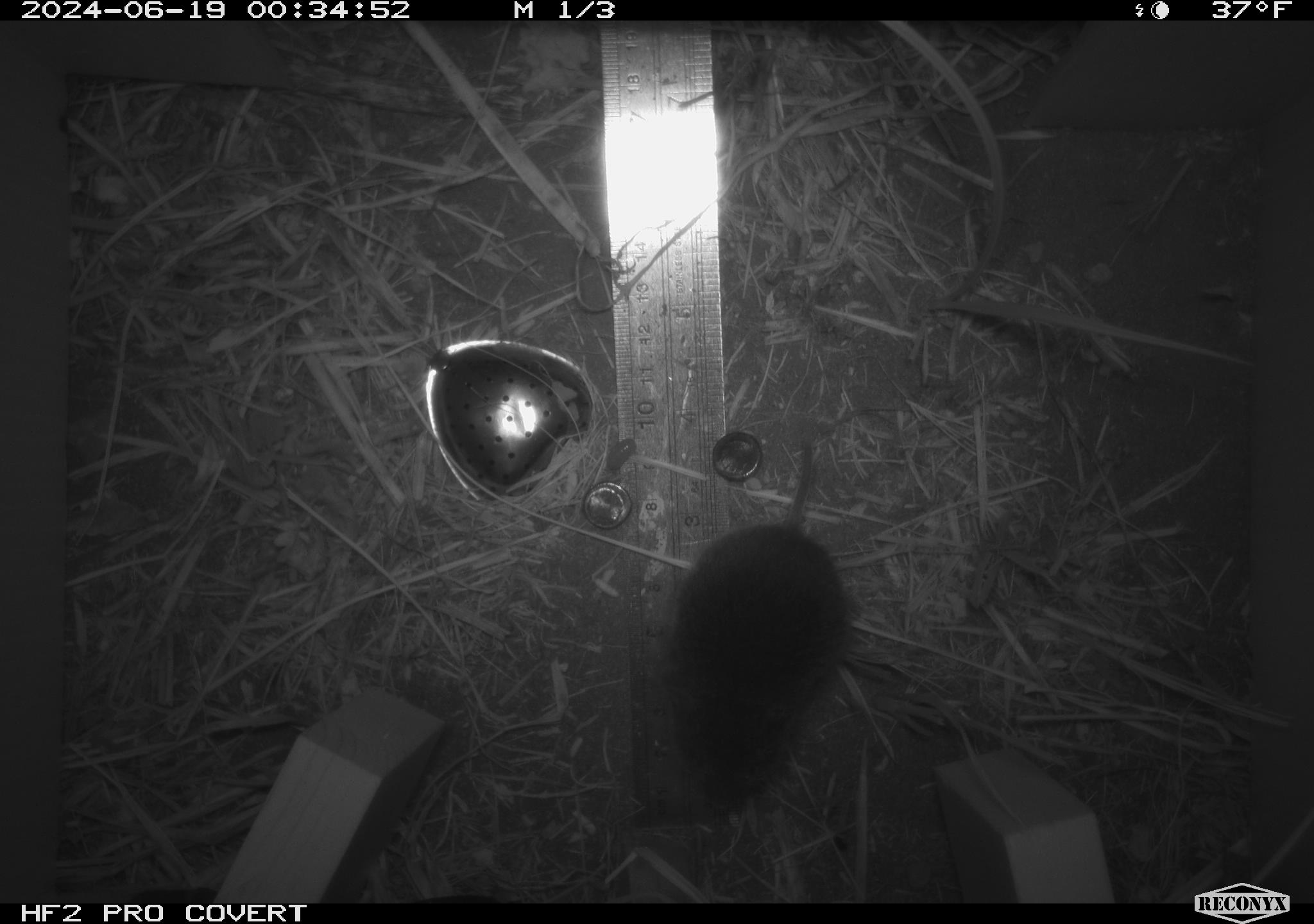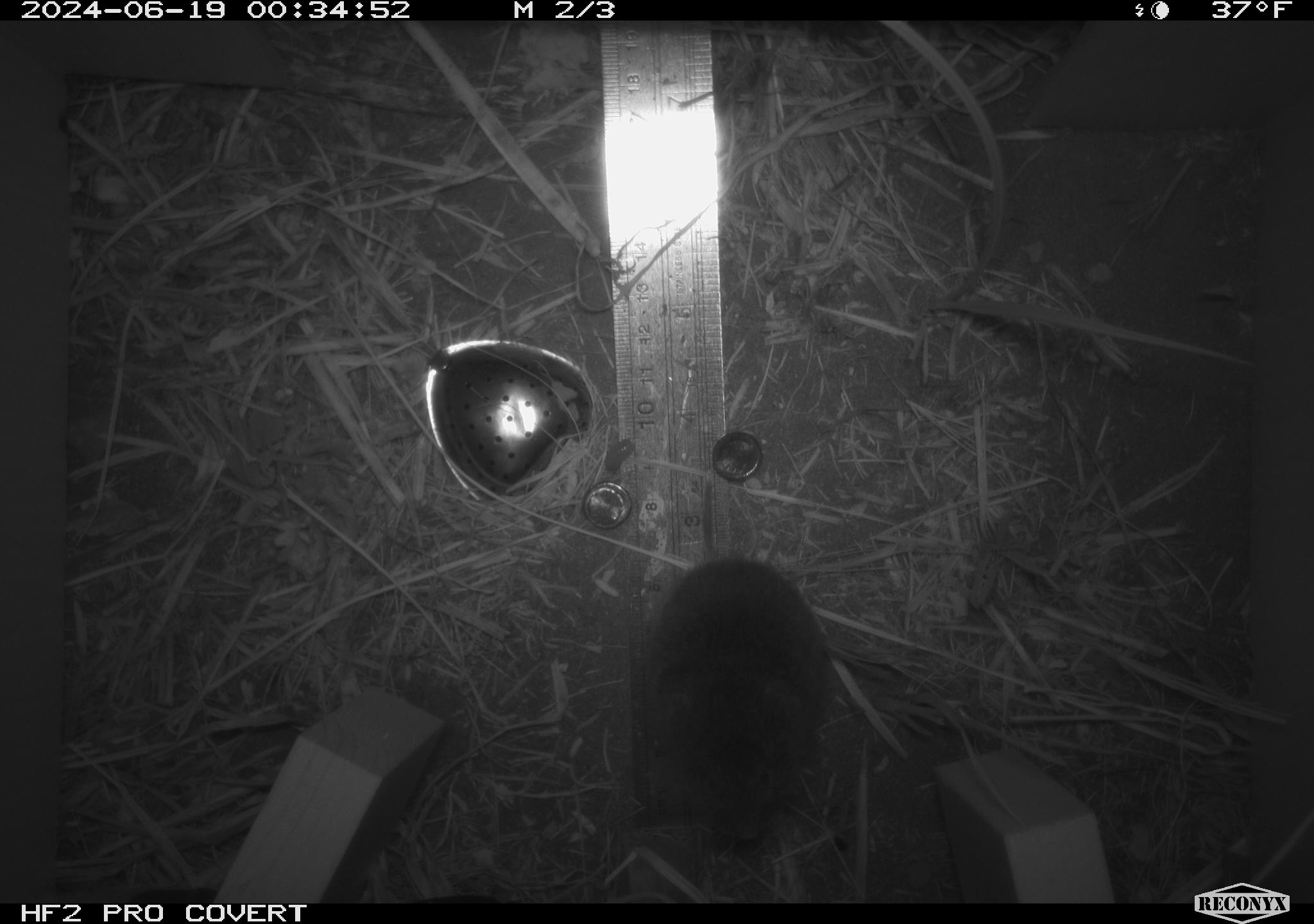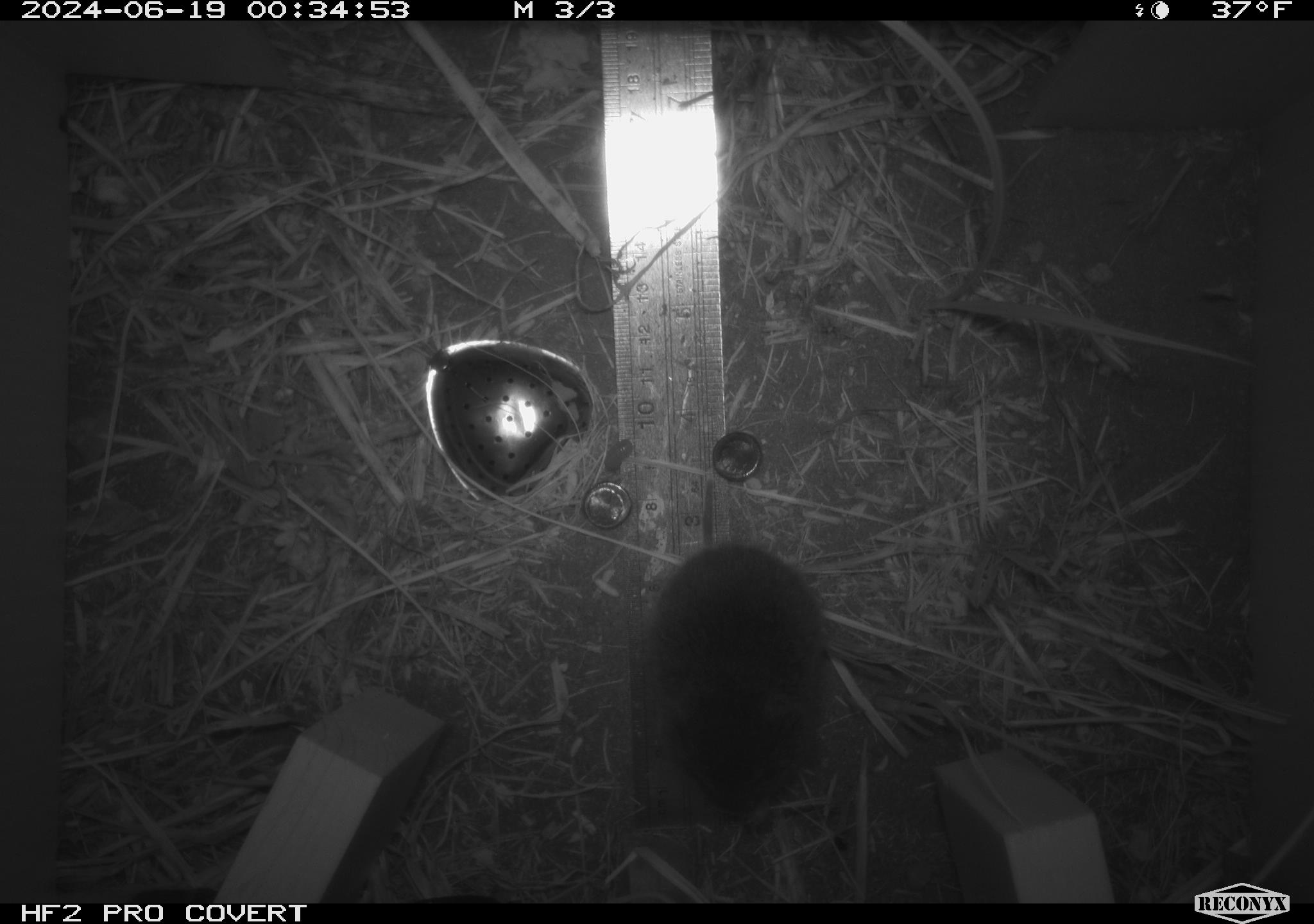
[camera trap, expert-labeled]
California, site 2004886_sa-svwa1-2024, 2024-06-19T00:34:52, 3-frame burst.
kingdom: Animalia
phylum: Chordata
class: Mammalia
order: Rodentia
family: Cricetidae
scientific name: Arvicolinae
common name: voles, lemmings, and muskrats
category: arvicolinae subfamily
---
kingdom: Animalia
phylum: Arthropoda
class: Malacostraca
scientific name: Malacostraca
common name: amphipods, crabs, isopods, krill, lobsters and shrimps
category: malacostracan